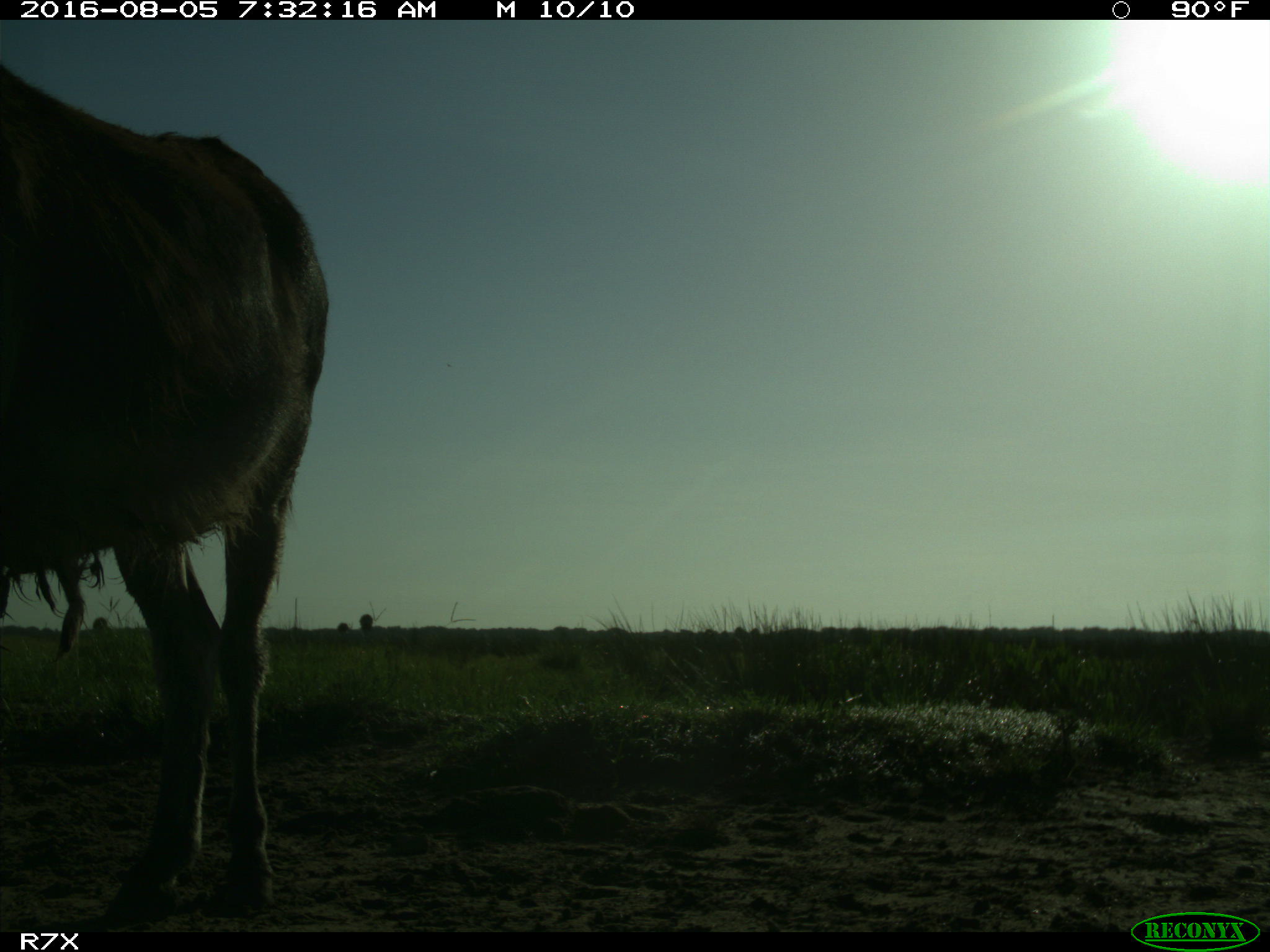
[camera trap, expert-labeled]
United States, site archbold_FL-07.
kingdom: Animalia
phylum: Chordata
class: Mammalia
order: Perissodactyla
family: Equidae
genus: Equus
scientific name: Equus africanus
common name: african wild ass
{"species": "Equus africanus (african wild ass)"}